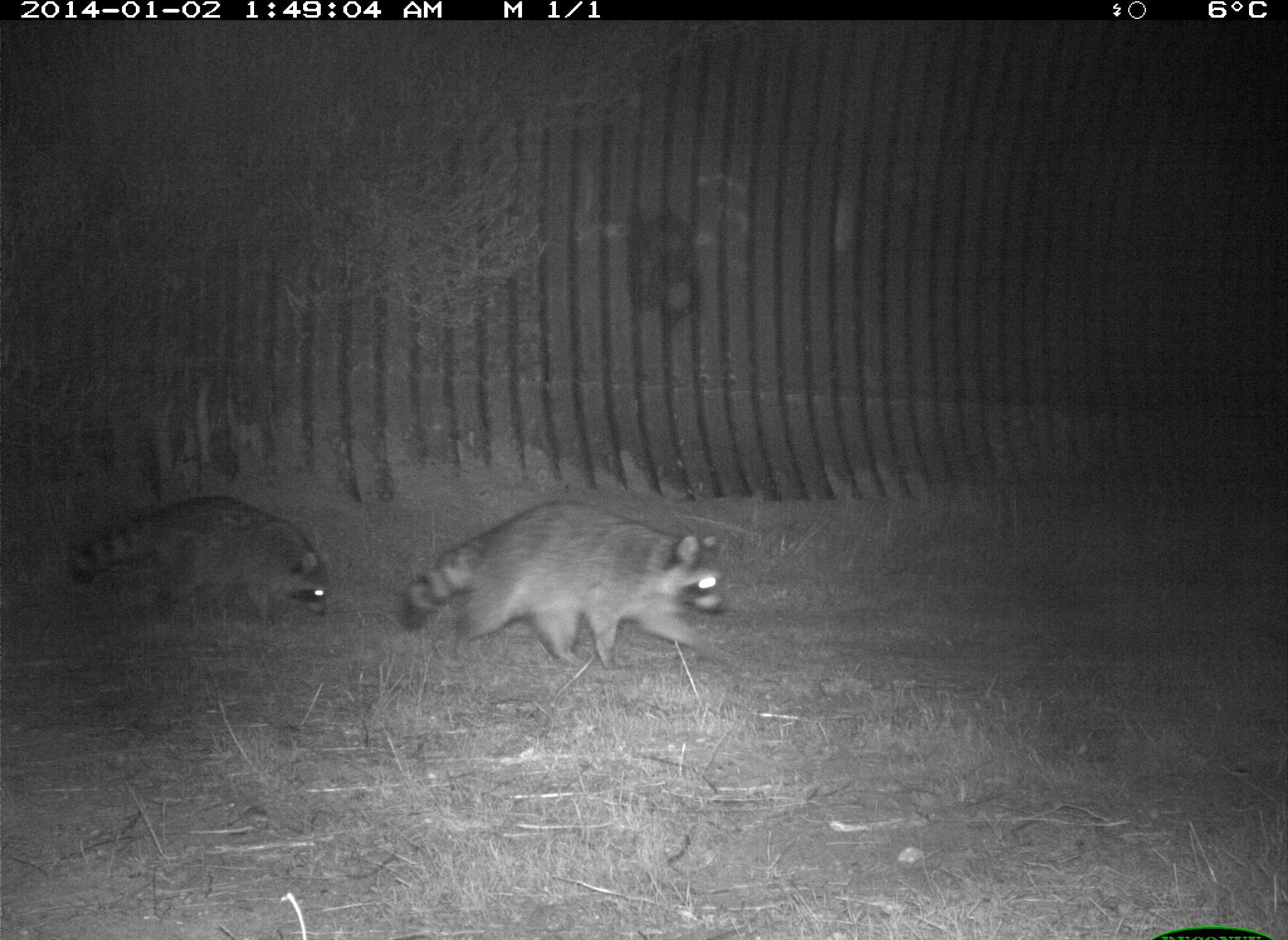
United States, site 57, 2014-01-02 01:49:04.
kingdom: Animalia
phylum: Chordata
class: Mammalia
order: Carnivora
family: Procyonidae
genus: Procyon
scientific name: Procyon lotor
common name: raccoon